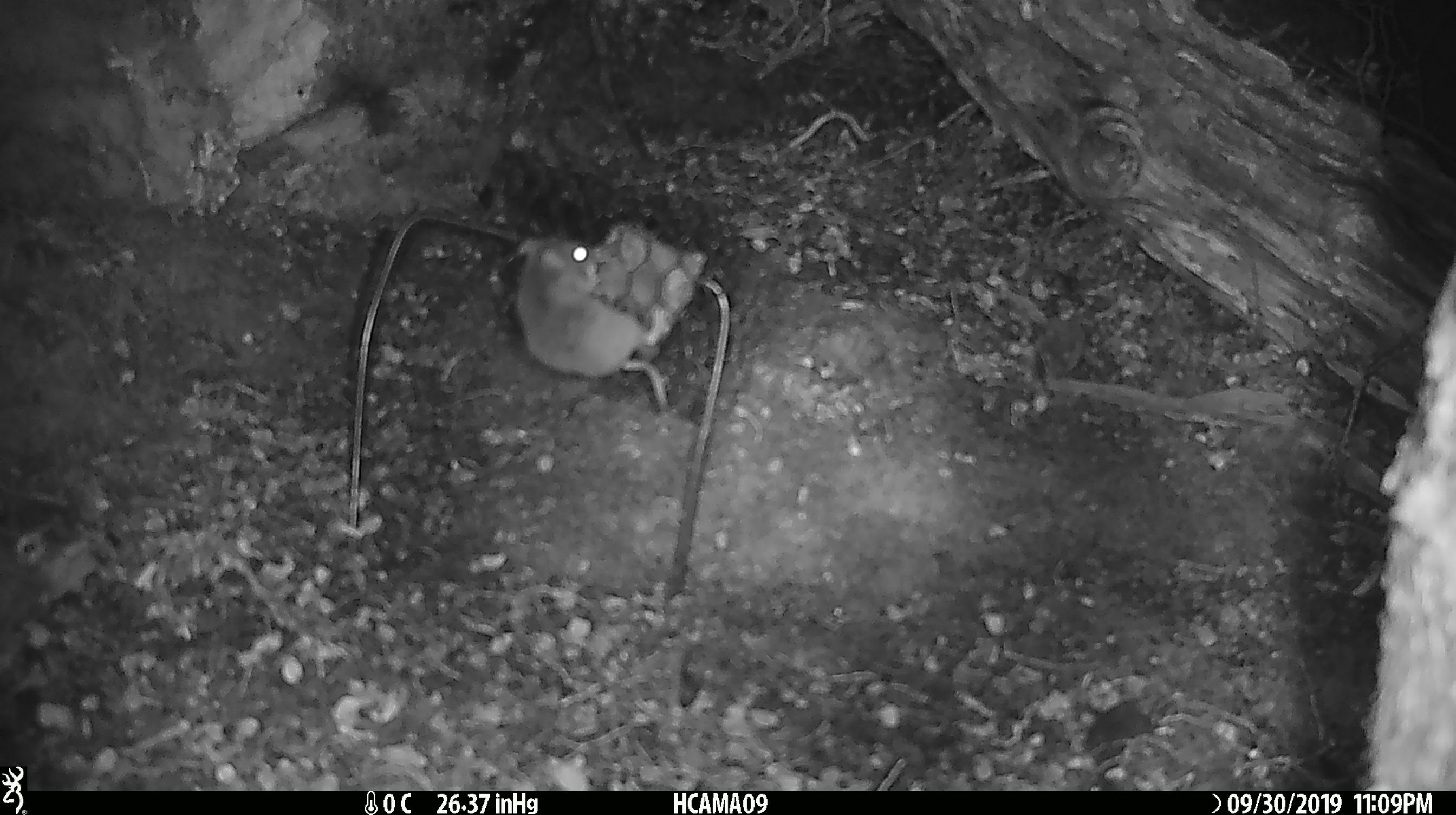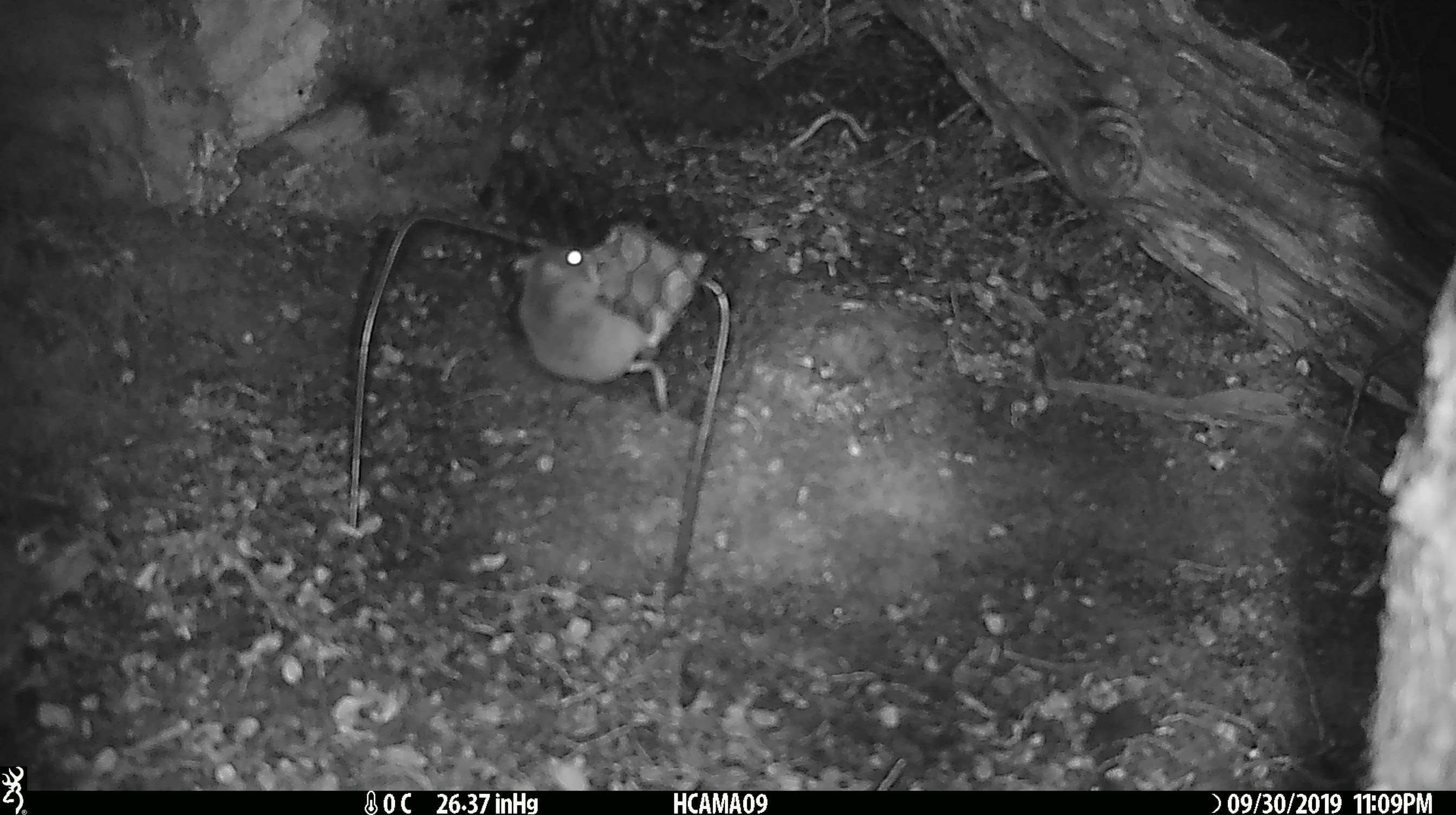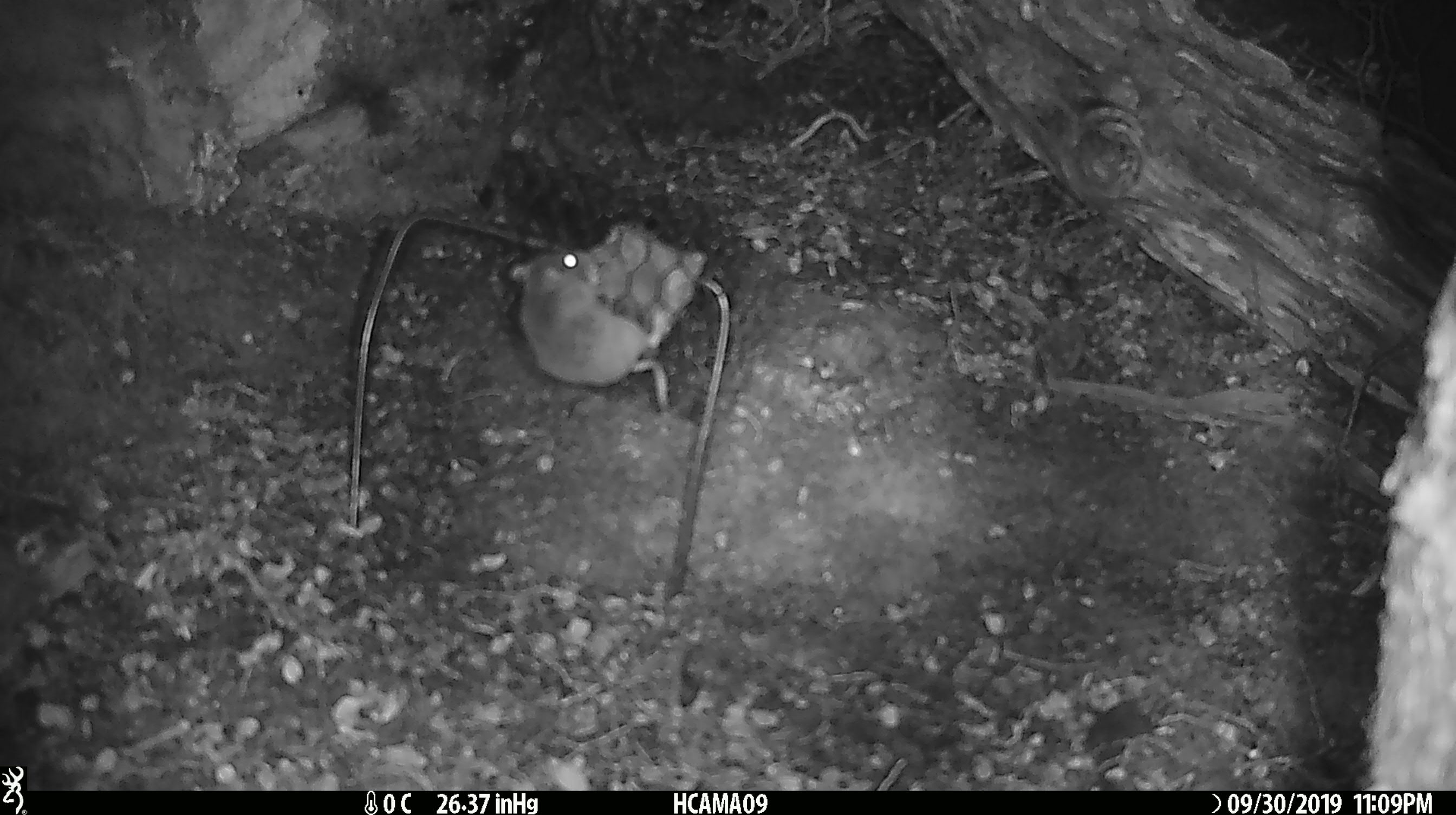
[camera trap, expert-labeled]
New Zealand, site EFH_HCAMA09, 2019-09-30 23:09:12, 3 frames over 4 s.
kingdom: Animalia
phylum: Chordata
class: Mammalia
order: Rodentia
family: Muridae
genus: Mus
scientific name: Mus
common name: mouse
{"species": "mouse (Mus)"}